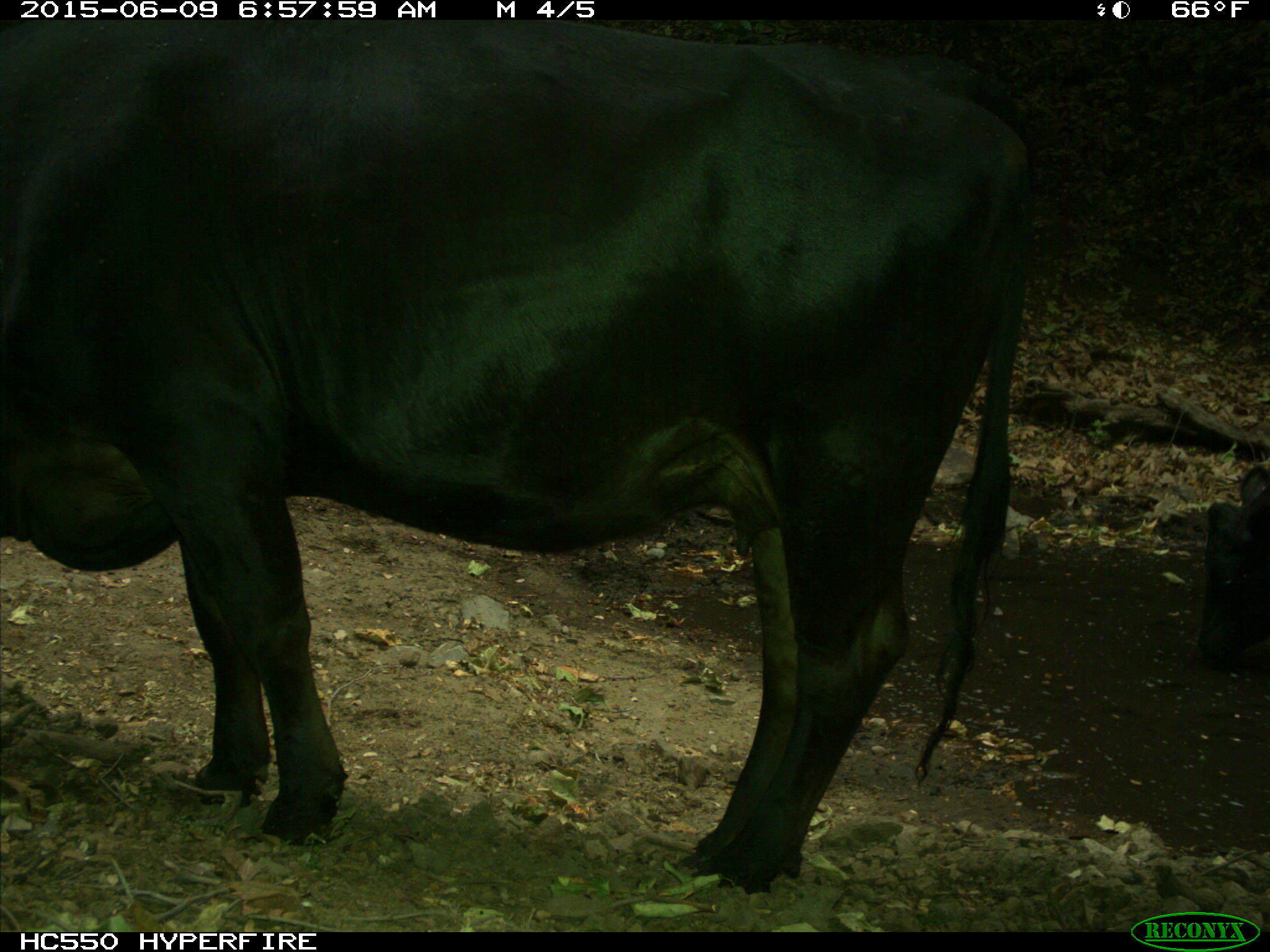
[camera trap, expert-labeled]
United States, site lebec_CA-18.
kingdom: Animalia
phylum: Chordata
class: Mammalia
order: Artiodactyla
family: Bovidae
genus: Bos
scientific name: Bos taurus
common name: domestic cow